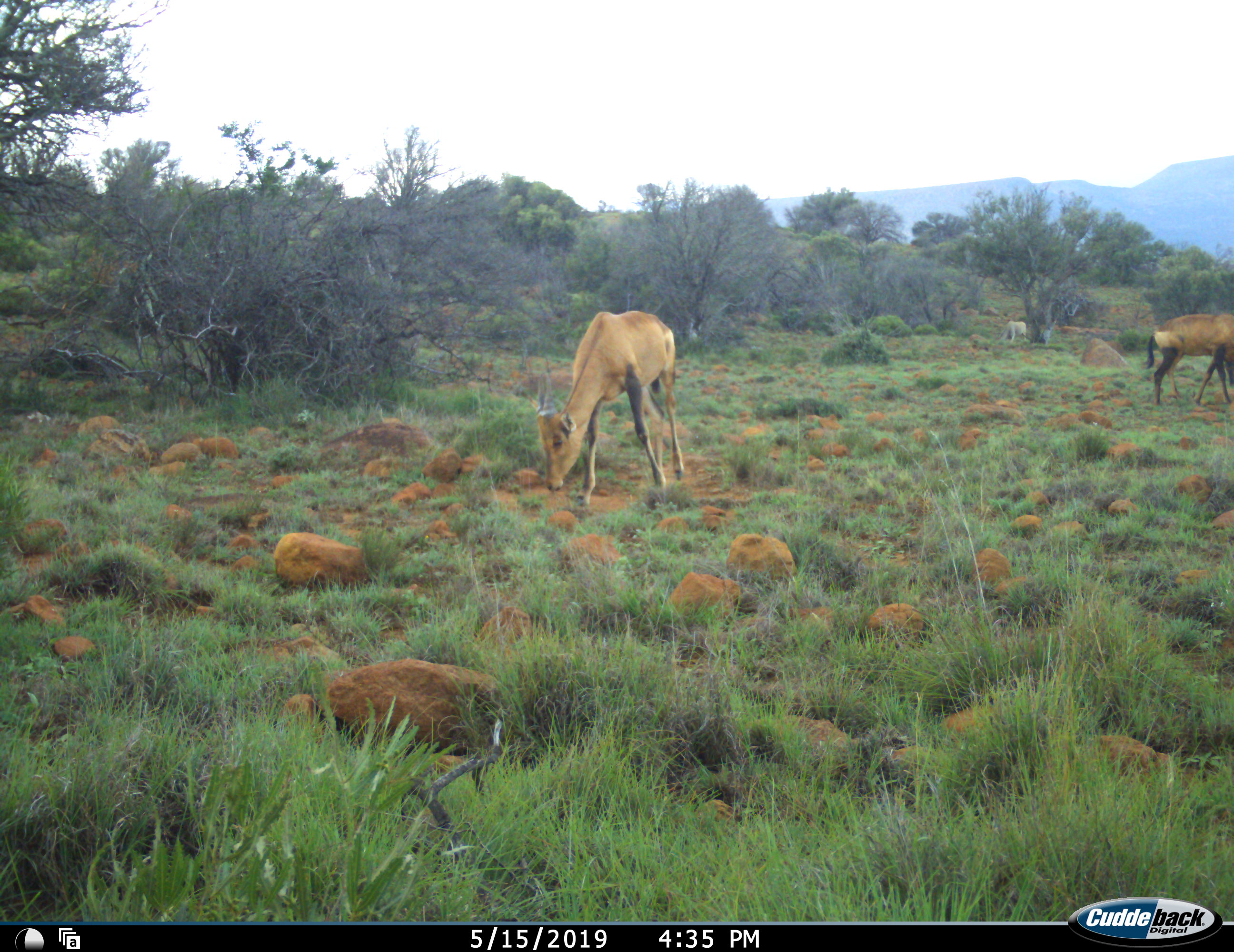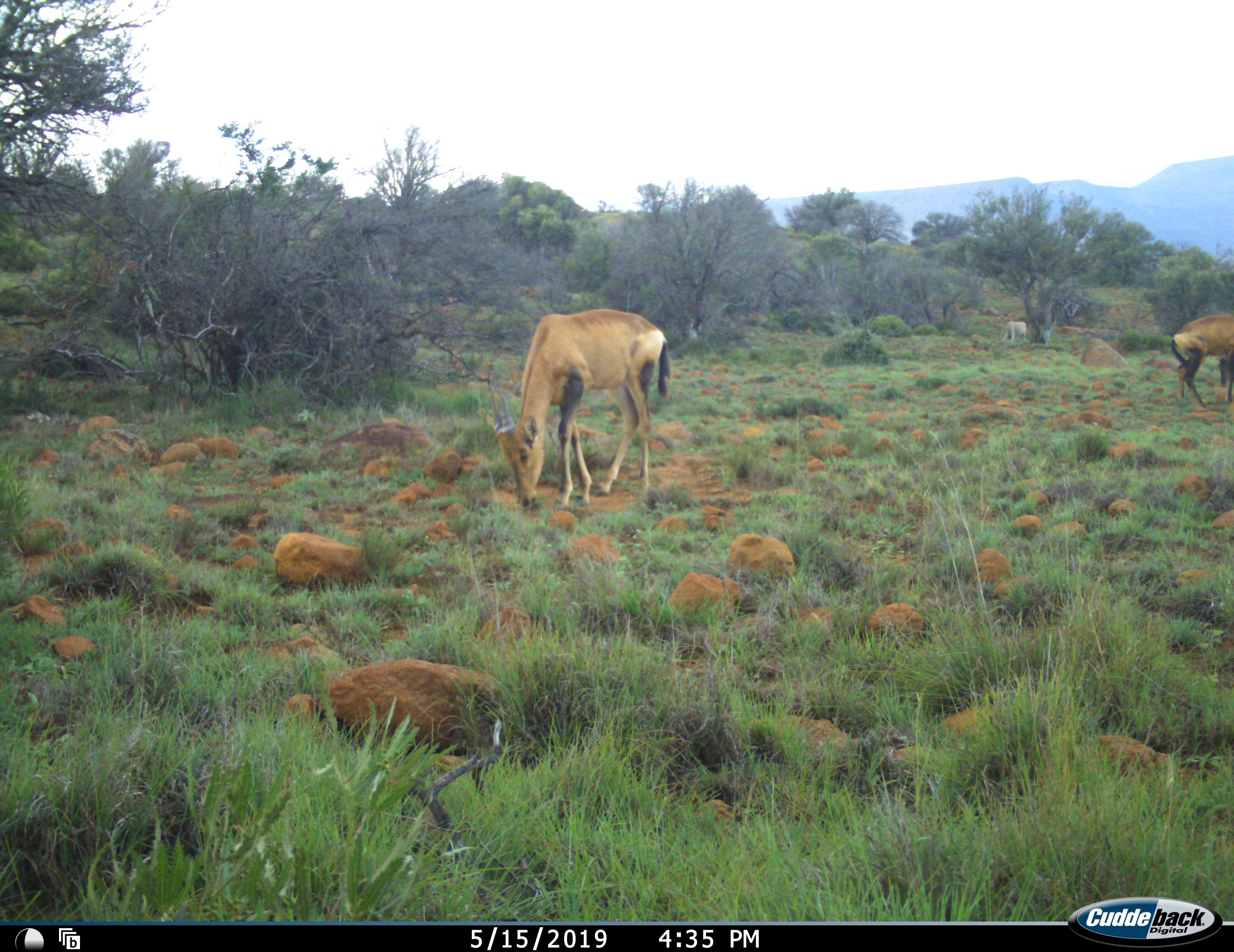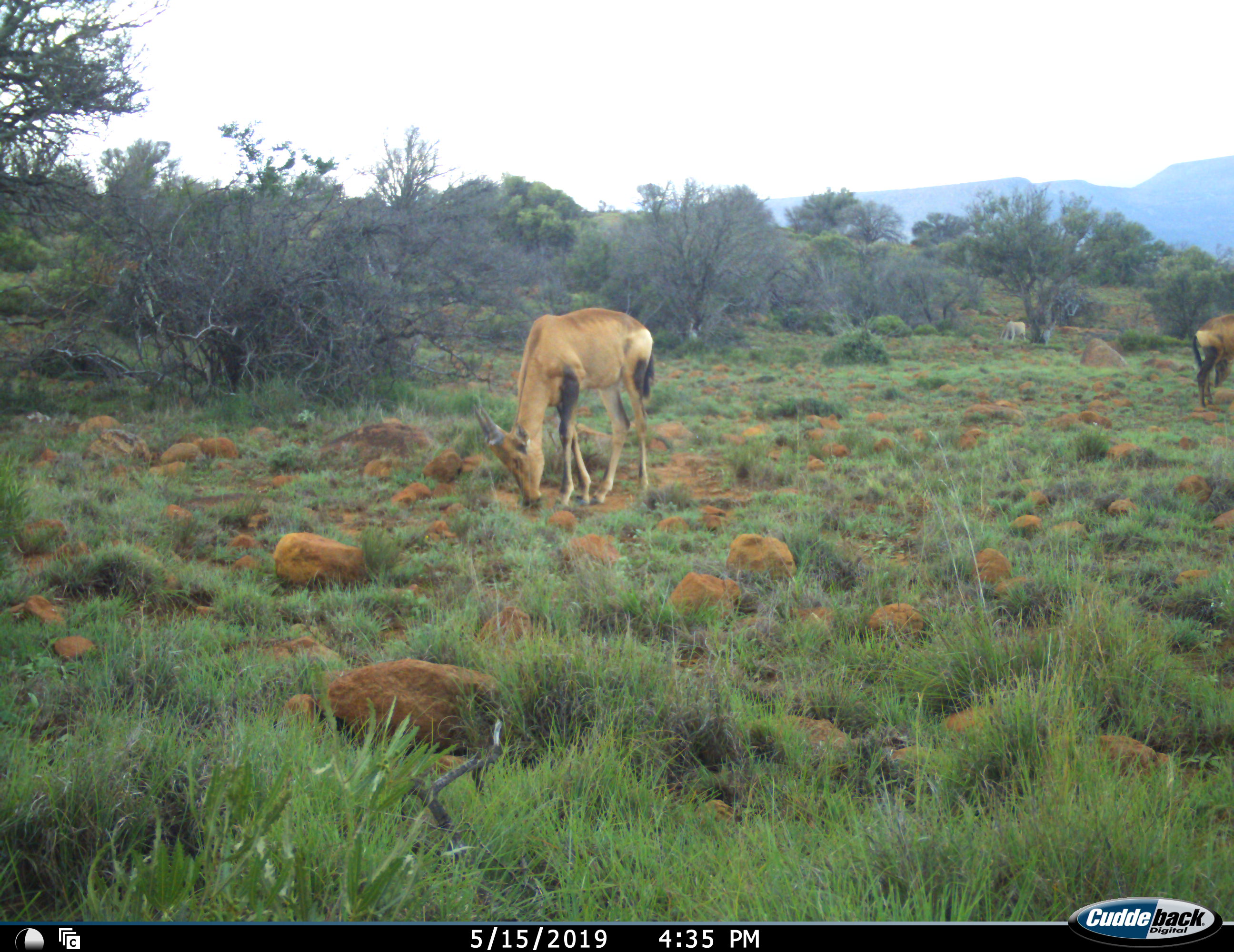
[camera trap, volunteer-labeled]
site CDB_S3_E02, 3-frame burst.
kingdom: Animalia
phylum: Chordata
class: Mammalia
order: Artiodactyla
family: Bovidae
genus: Alcelaphus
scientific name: Alcelaphus buselaphus caama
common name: red hartebeest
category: hartebeestred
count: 2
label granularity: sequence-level